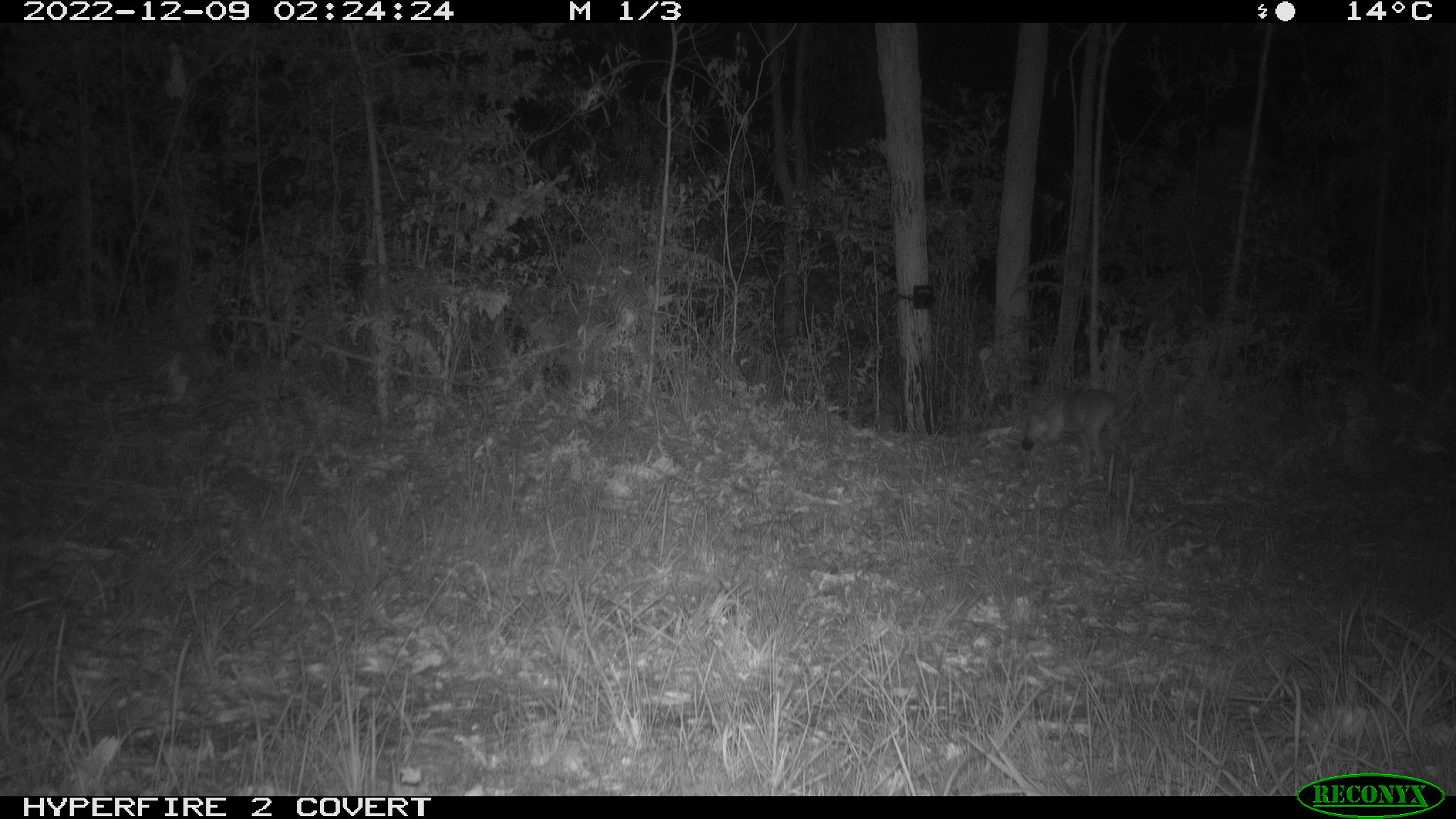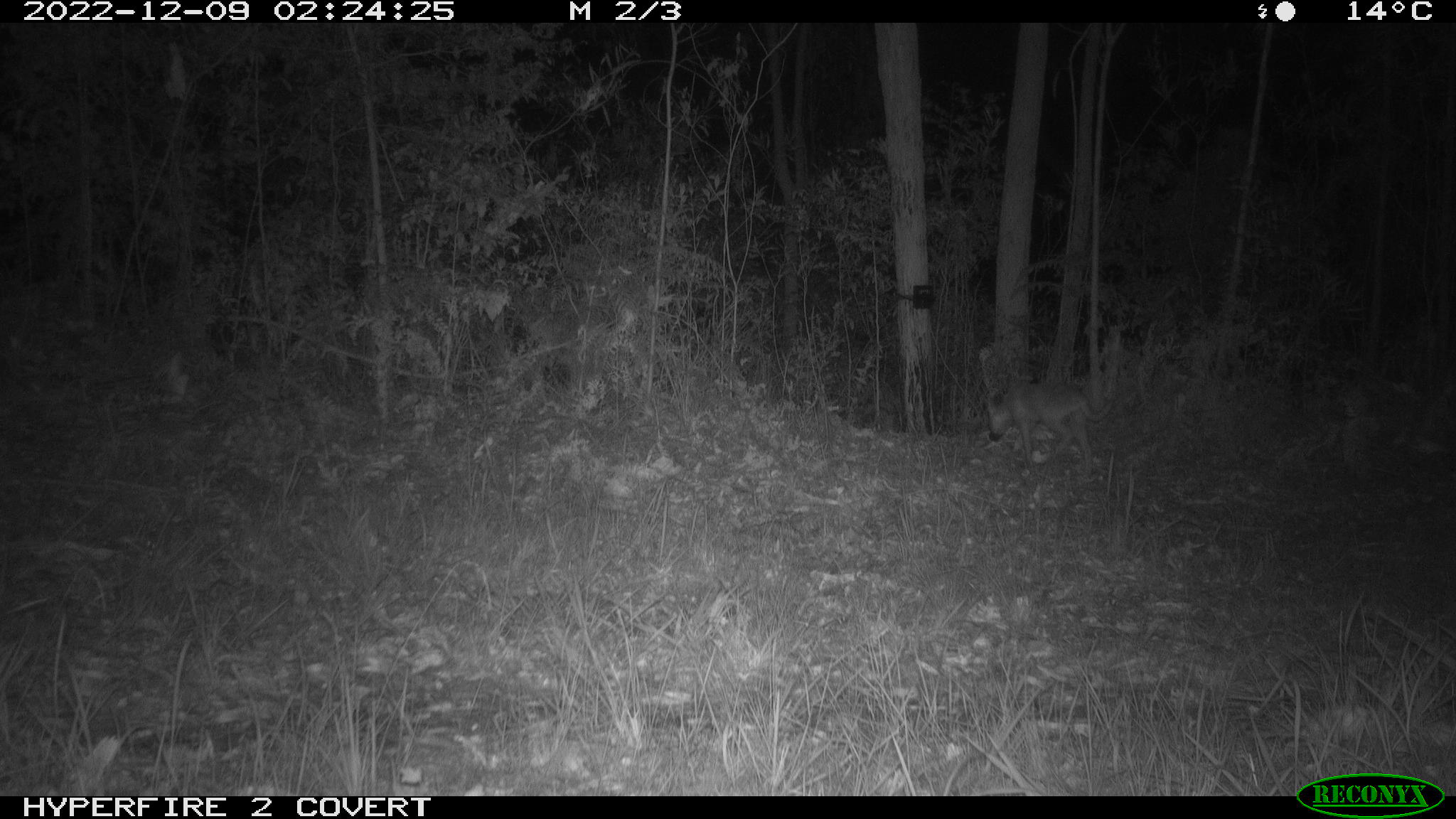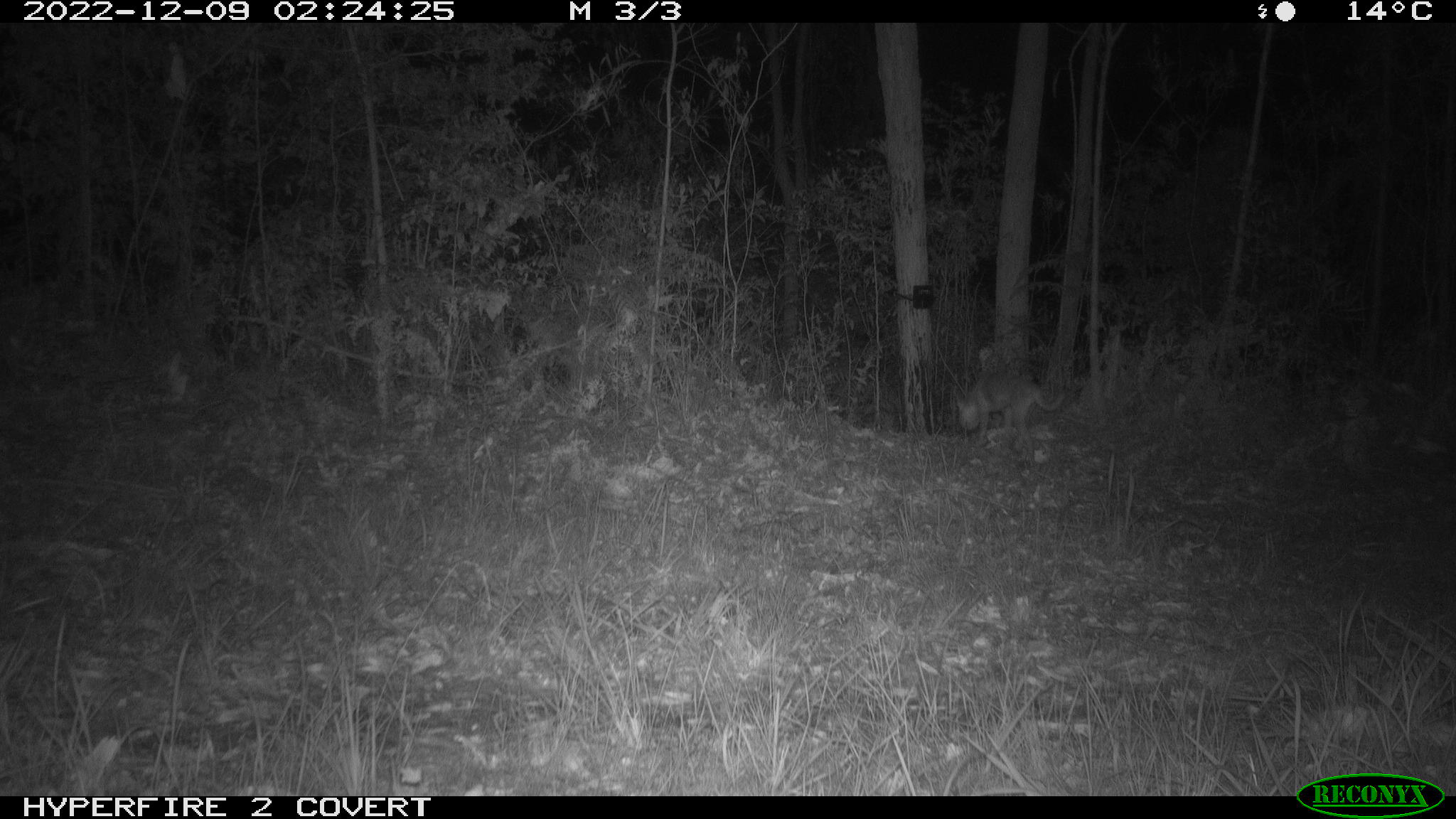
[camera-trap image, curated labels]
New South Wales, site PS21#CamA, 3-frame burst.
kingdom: Animalia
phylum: Chordata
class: Mammalia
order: Carnivora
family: Canidae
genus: Canis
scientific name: Canis familiaris dingo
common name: dingo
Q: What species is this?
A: Dingo (Canis familiaris dingo).